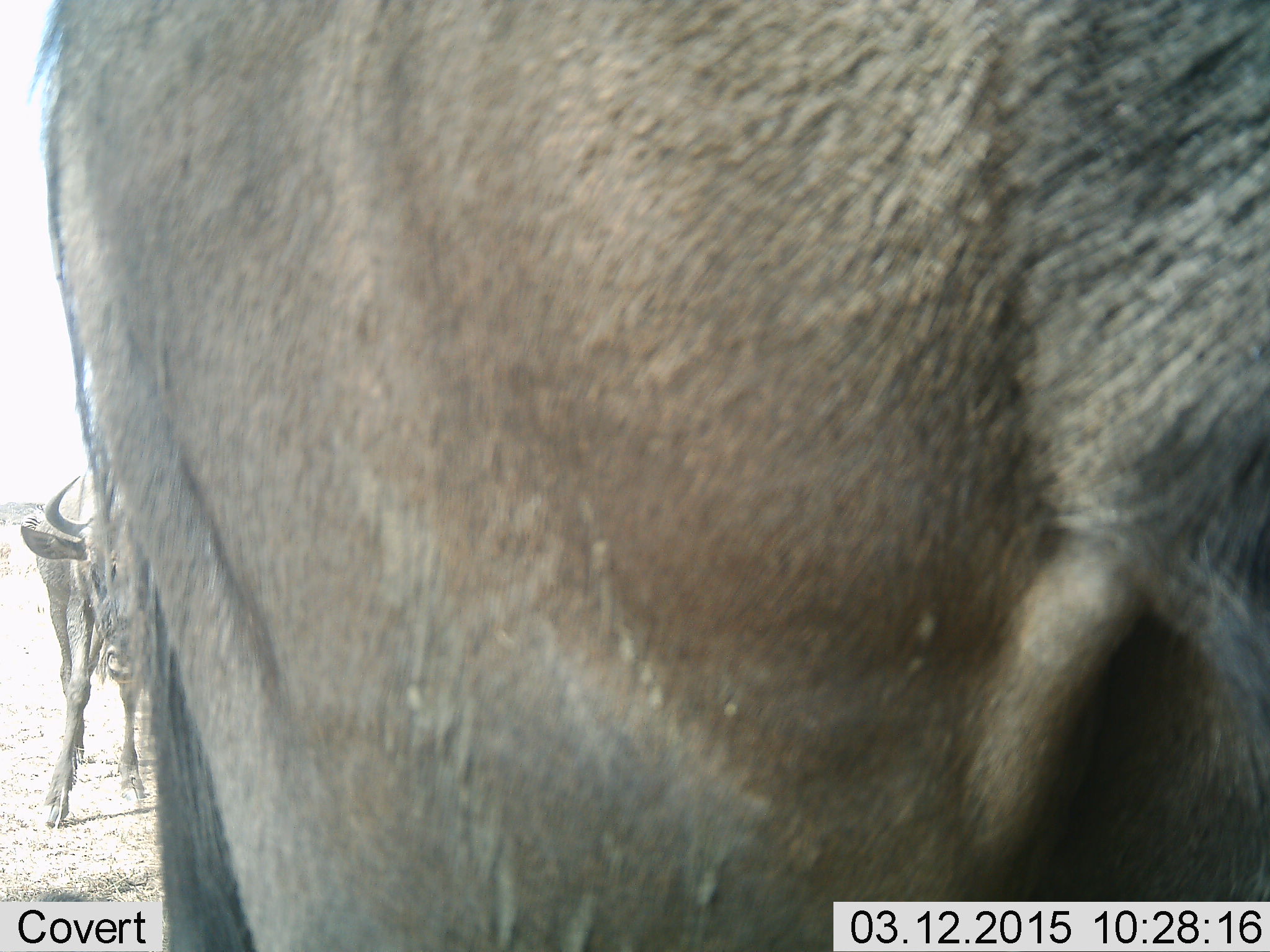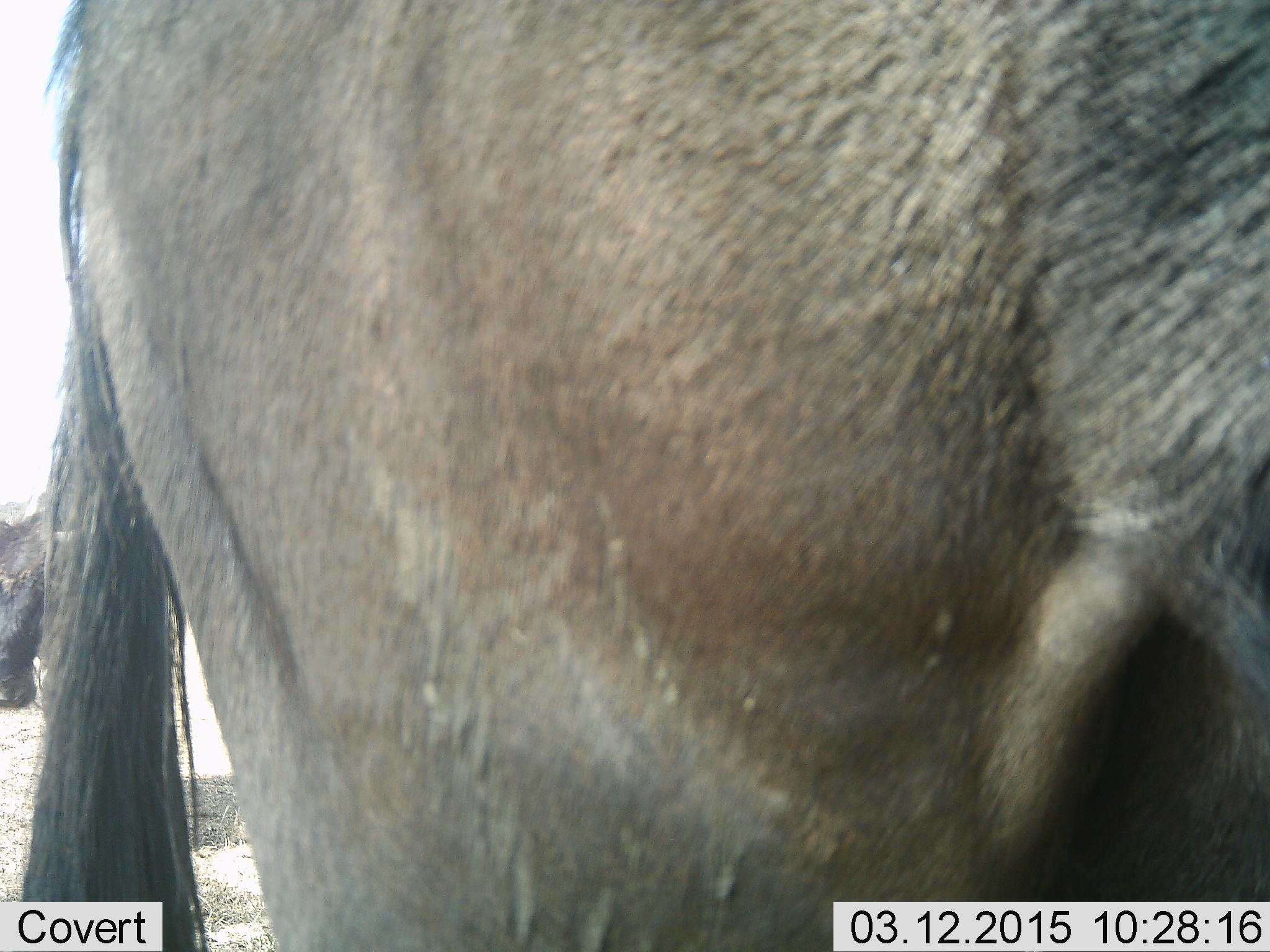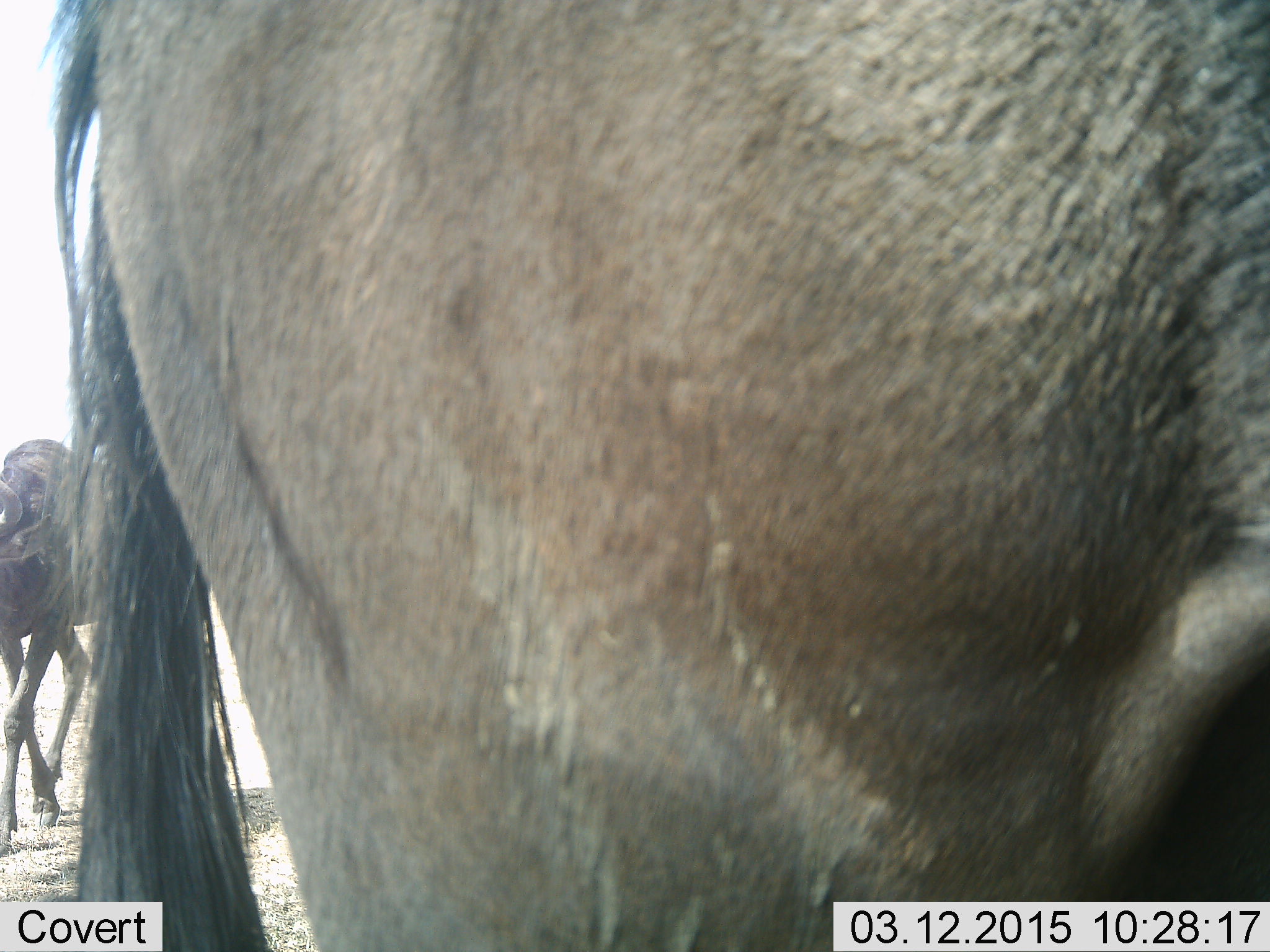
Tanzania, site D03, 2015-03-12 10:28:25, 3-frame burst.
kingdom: Animalia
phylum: Chordata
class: Mammalia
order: Artiodactyla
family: Bovidae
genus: Connochaetes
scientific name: Connochaetes taurinus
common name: blue wildebeest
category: wildebeest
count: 2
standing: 70%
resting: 0%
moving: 50%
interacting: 0%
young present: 0%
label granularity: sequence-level